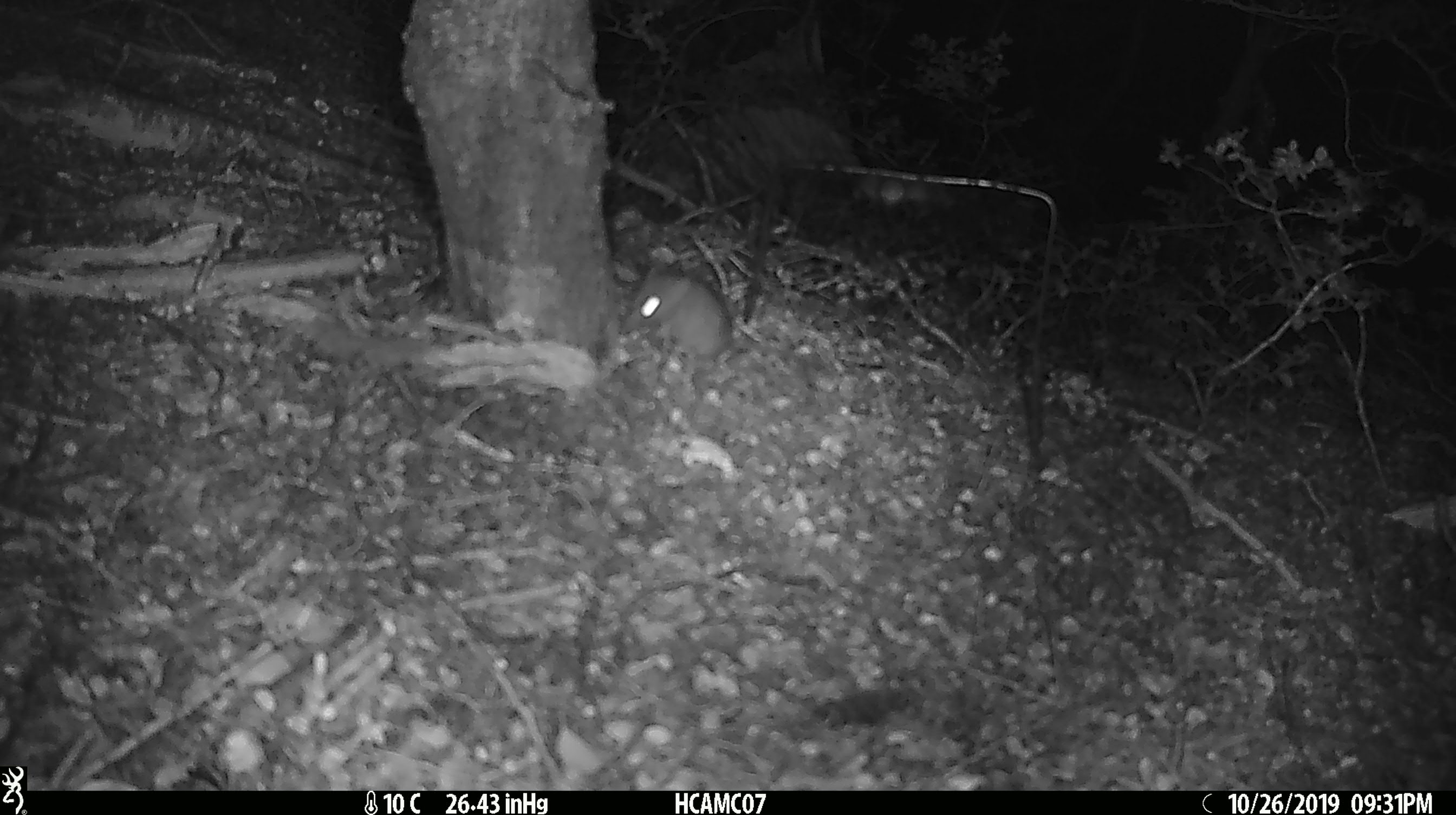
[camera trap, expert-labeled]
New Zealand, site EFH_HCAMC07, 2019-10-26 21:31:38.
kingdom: Animalia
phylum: Chordata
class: Mammalia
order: Rodentia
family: Muridae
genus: Mus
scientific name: Mus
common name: mouse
Mouse (Mus).